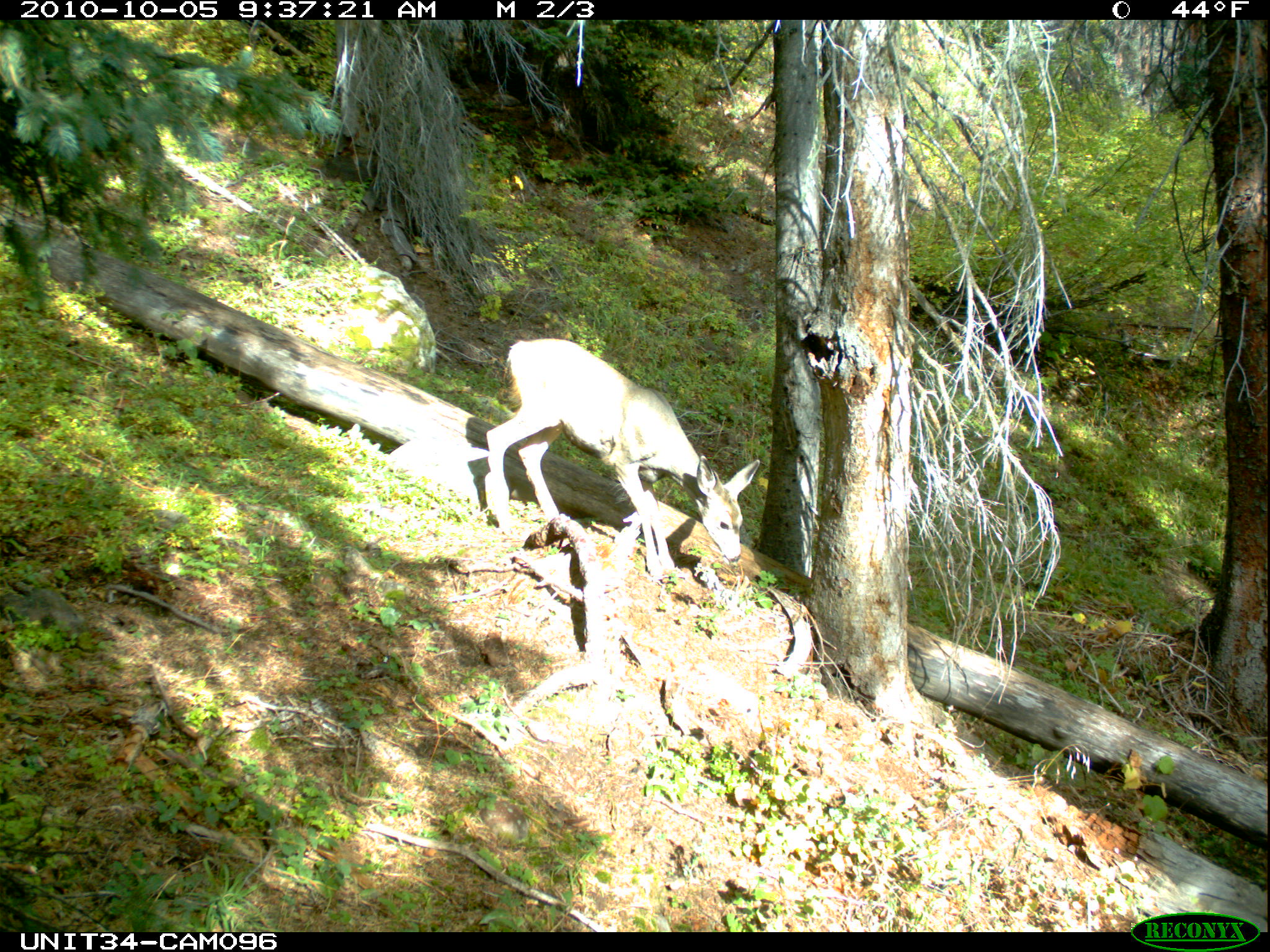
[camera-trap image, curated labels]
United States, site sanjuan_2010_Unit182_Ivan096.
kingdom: Animalia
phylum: Chordata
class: Mammalia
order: Artiodactyla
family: Cervidae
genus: Odocoileus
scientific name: Odocoileus hemionus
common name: mule deer